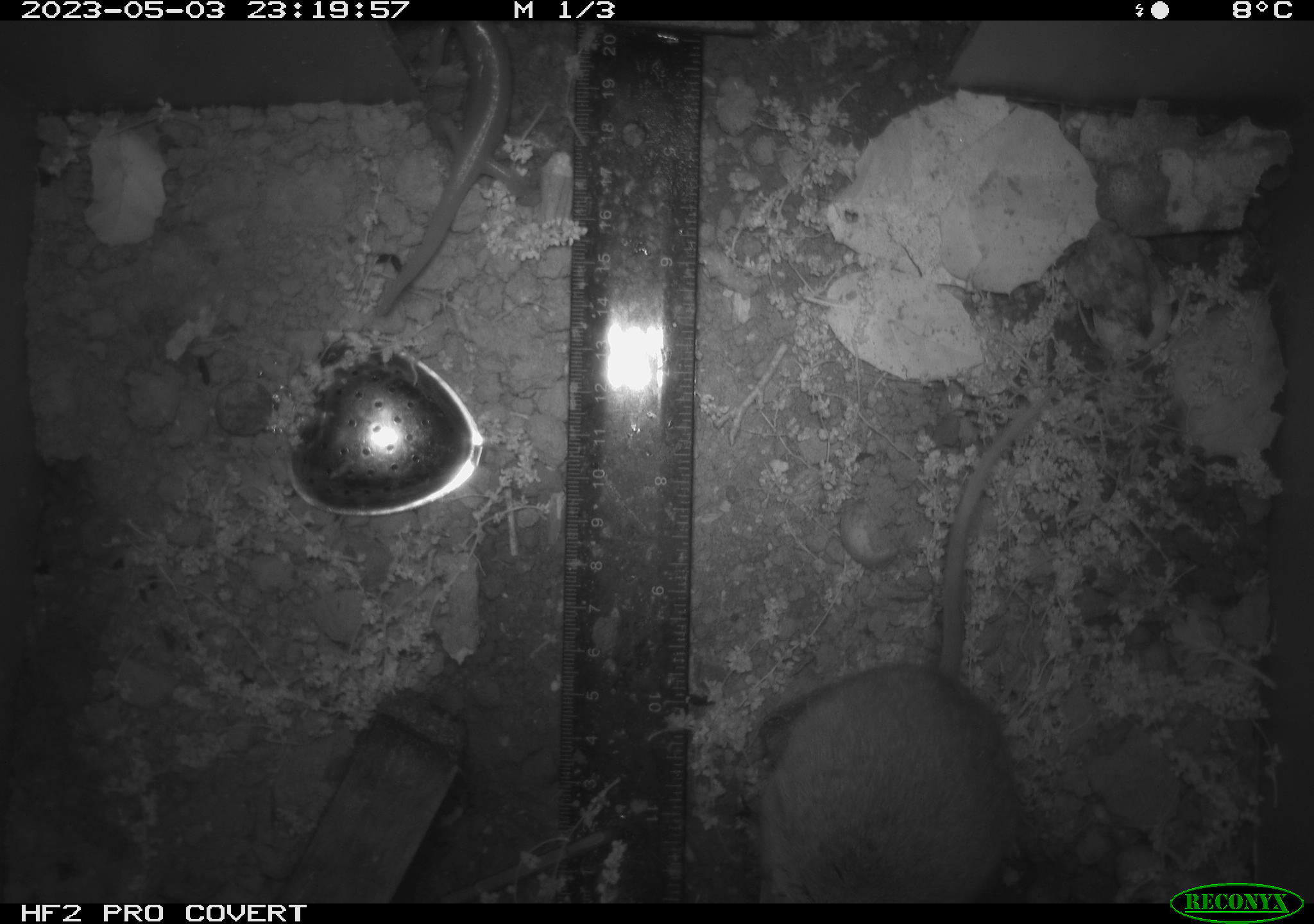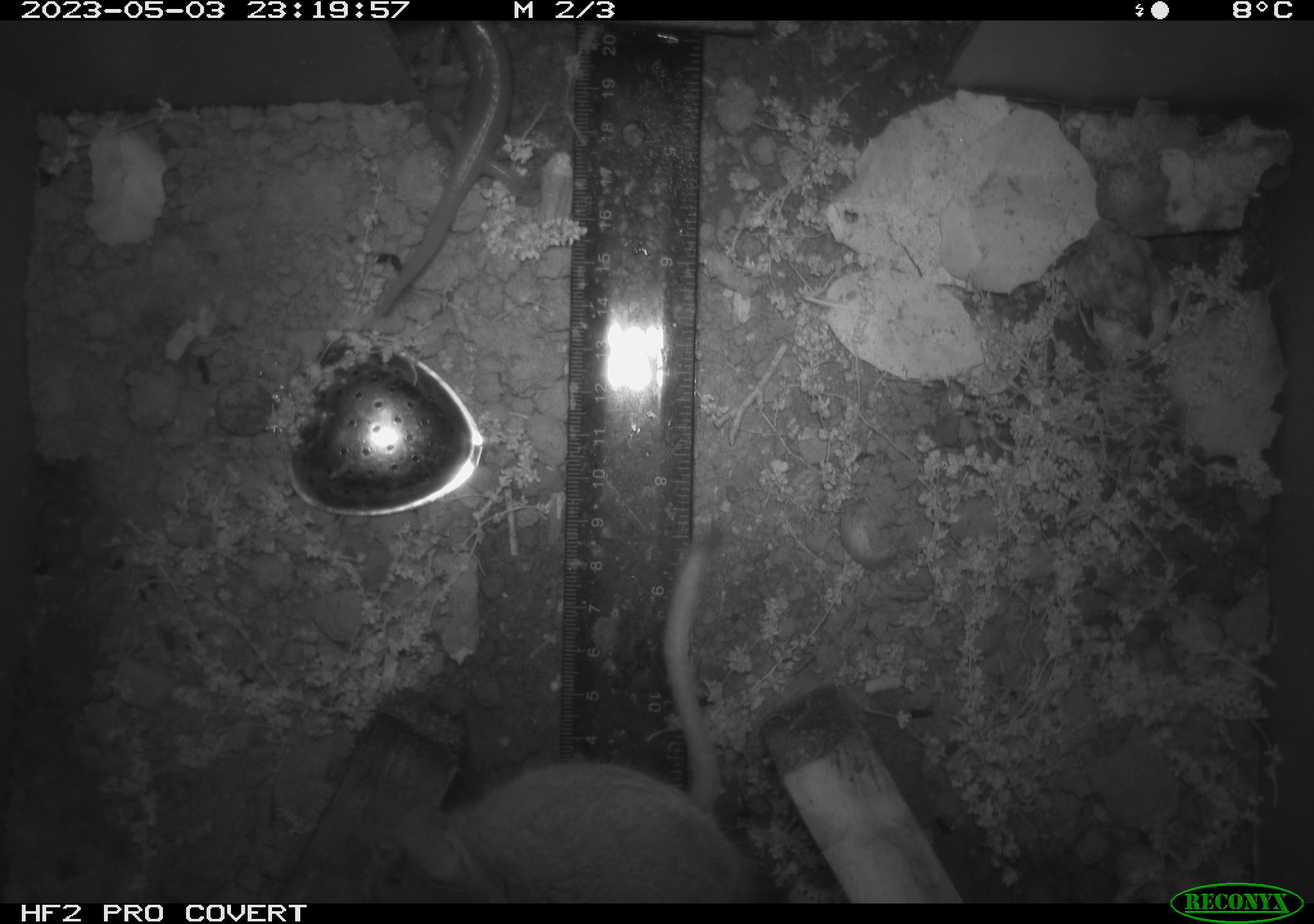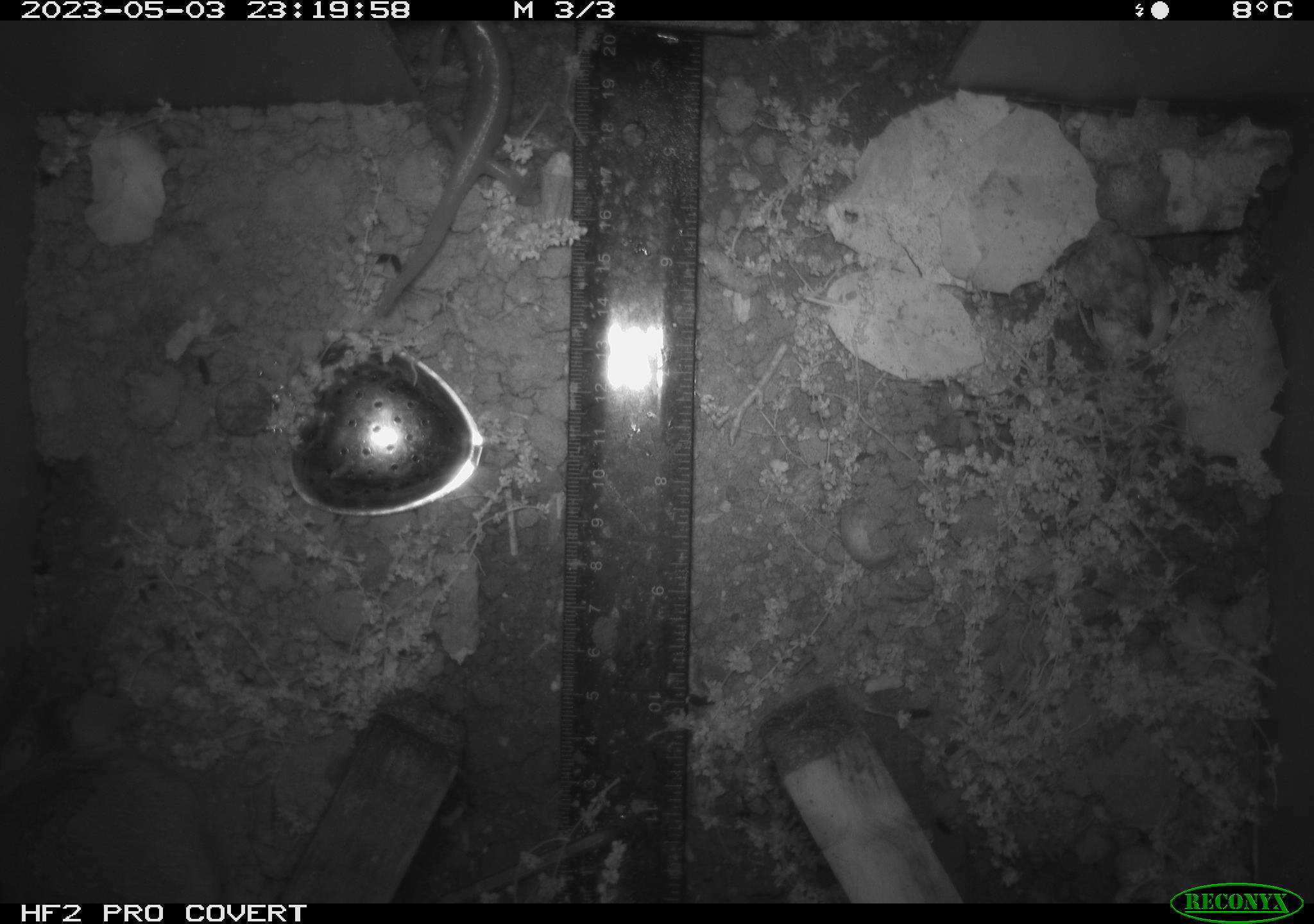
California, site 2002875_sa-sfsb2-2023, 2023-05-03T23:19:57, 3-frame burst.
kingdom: Animalia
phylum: Chordata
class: Mammalia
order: Rodentia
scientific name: Rodentia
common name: mouse species